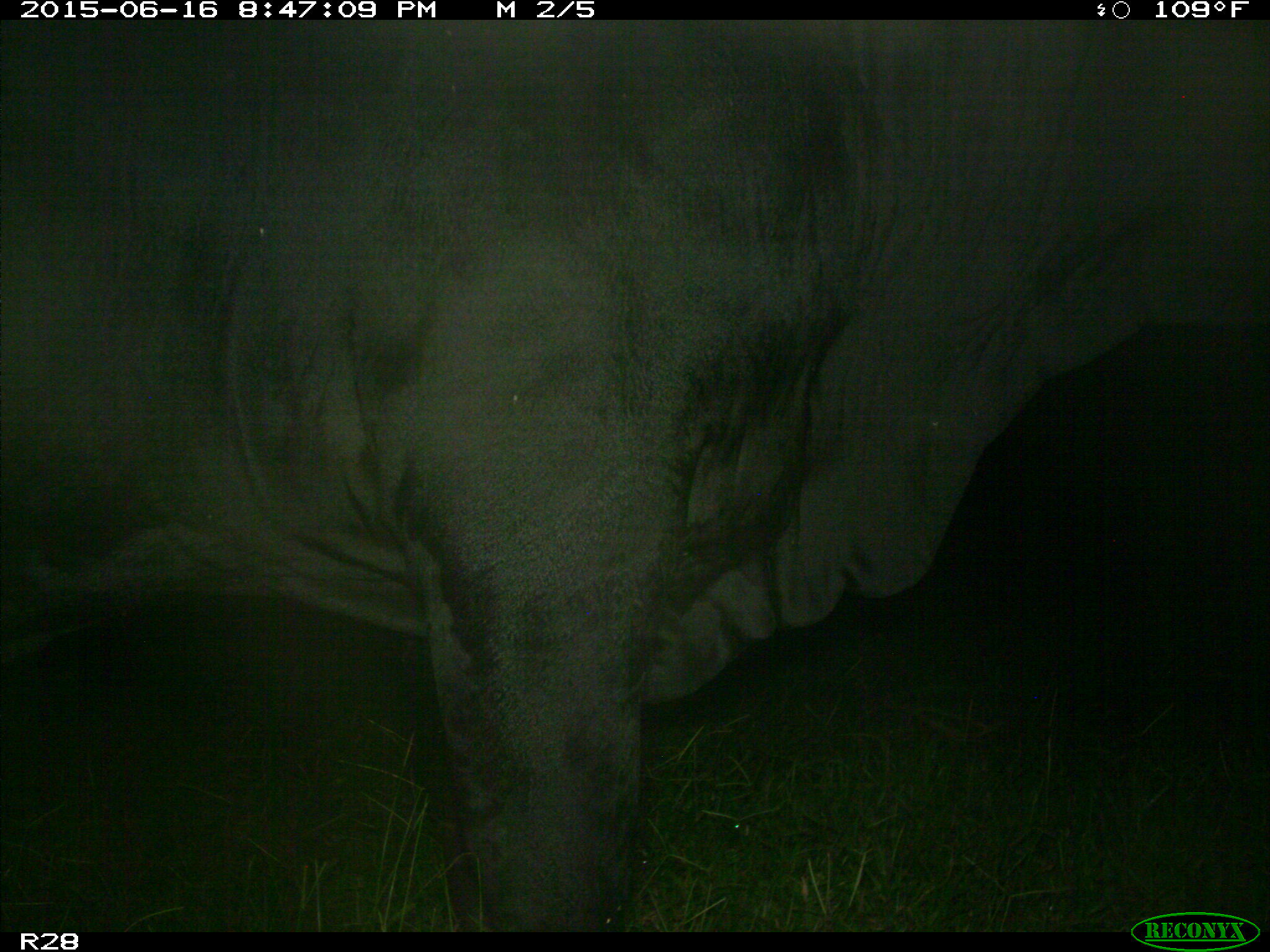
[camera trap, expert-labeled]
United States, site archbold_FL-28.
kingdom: Animalia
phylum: Chordata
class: Mammalia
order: Artiodactyla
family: Bovidae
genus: Bos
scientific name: Bos taurus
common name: domestic cow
Bos taurus (domestic cow).